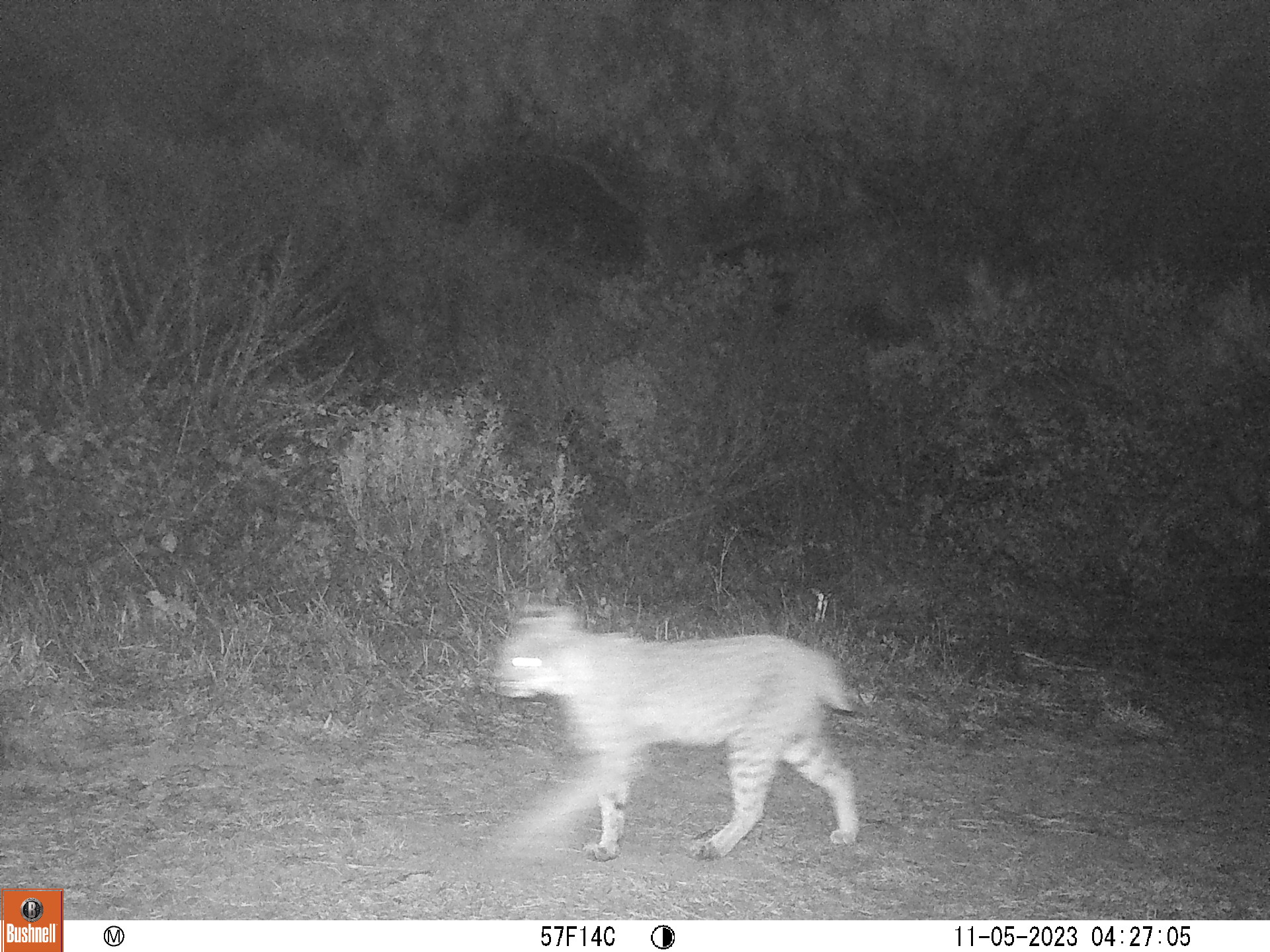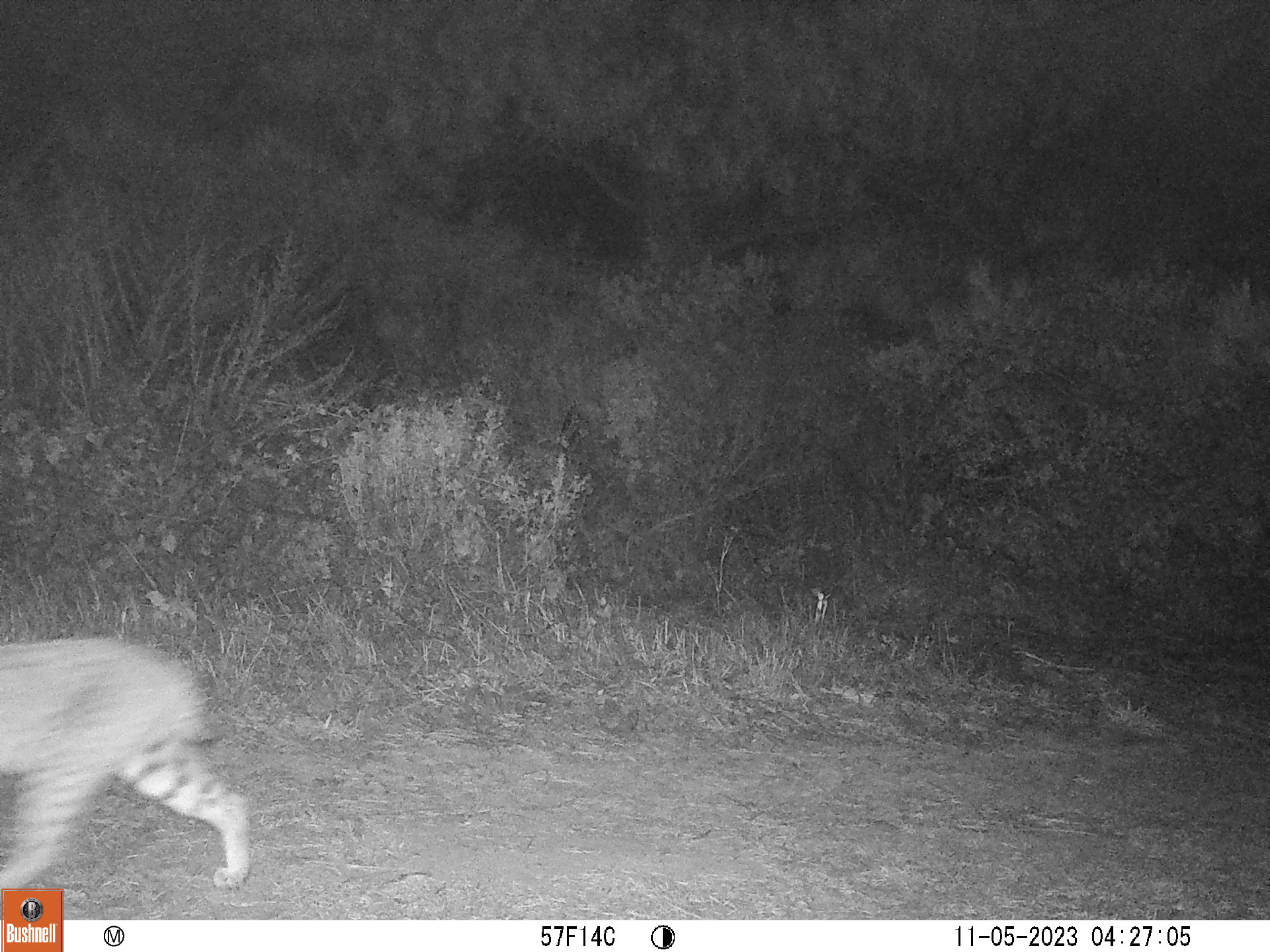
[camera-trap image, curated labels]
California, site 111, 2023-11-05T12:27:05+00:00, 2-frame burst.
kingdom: Animalia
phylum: Chordata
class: Mammalia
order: Carnivora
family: Felidae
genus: Lynx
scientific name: Lynx rufus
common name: bobcat